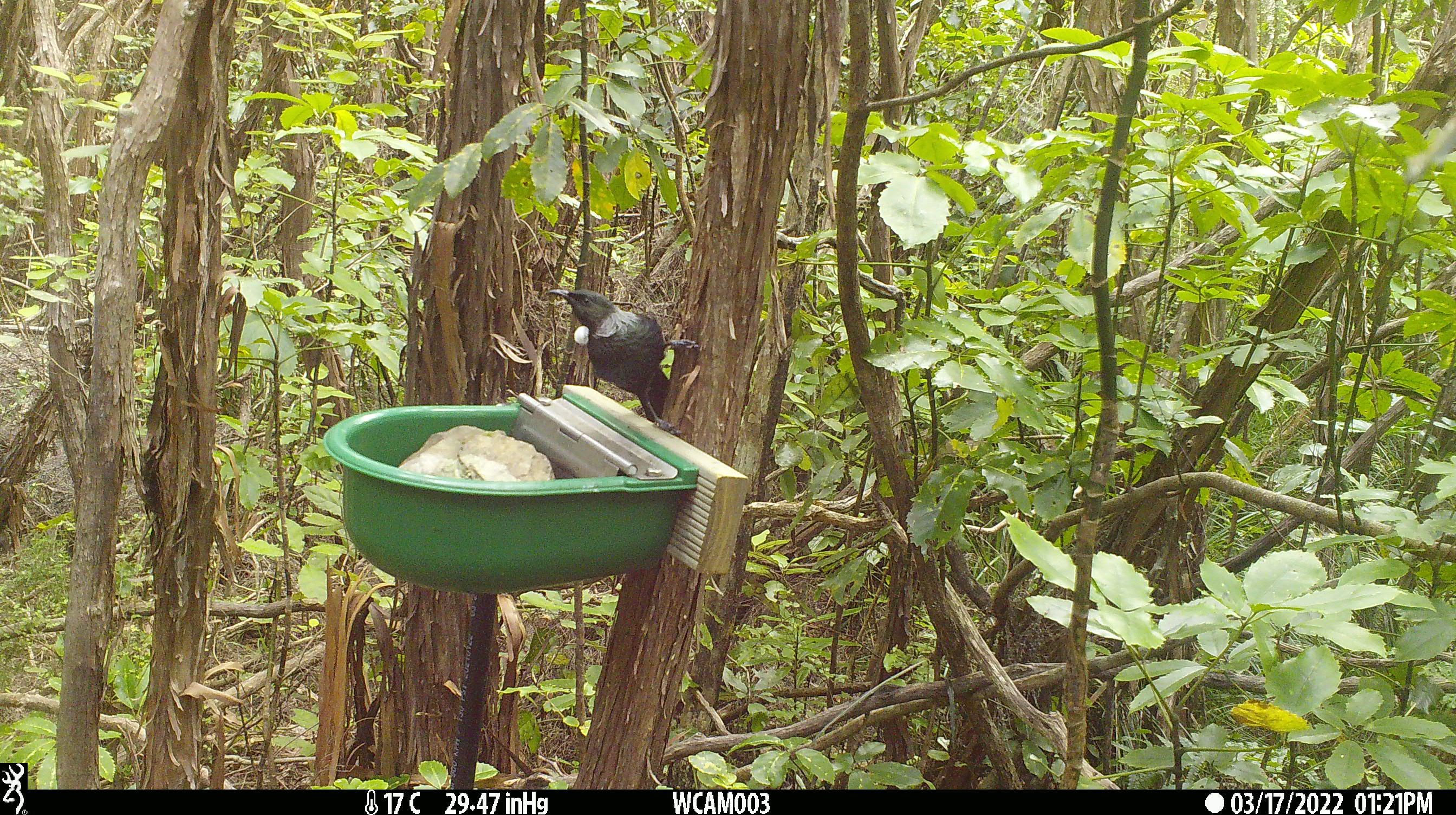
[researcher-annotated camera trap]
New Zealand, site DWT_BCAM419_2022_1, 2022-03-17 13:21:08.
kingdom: Animalia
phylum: Chordata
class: Aves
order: Passeriformes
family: Meliphagidae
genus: Prosthemadera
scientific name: Prosthemadera novaeseelandiae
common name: tui